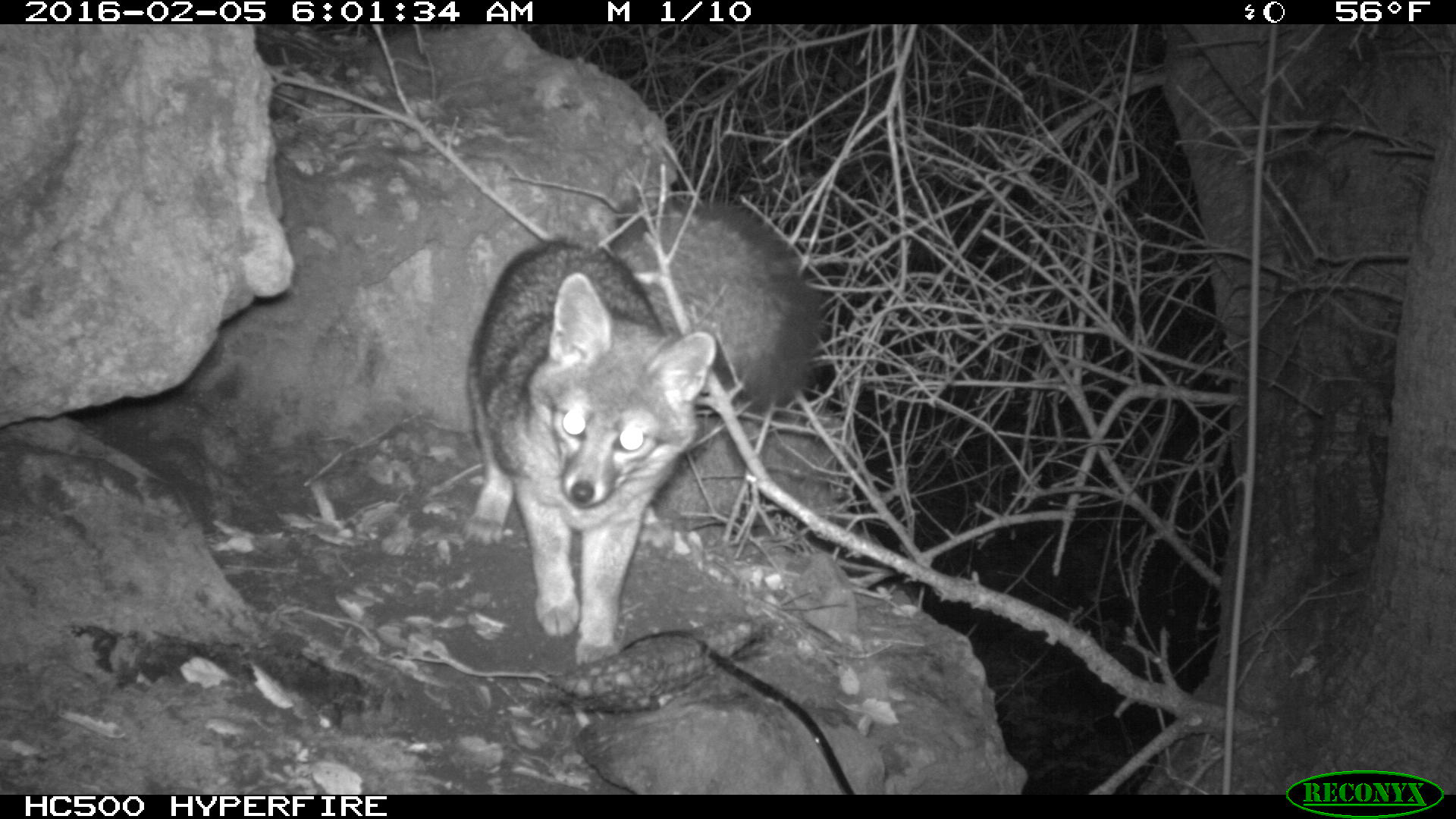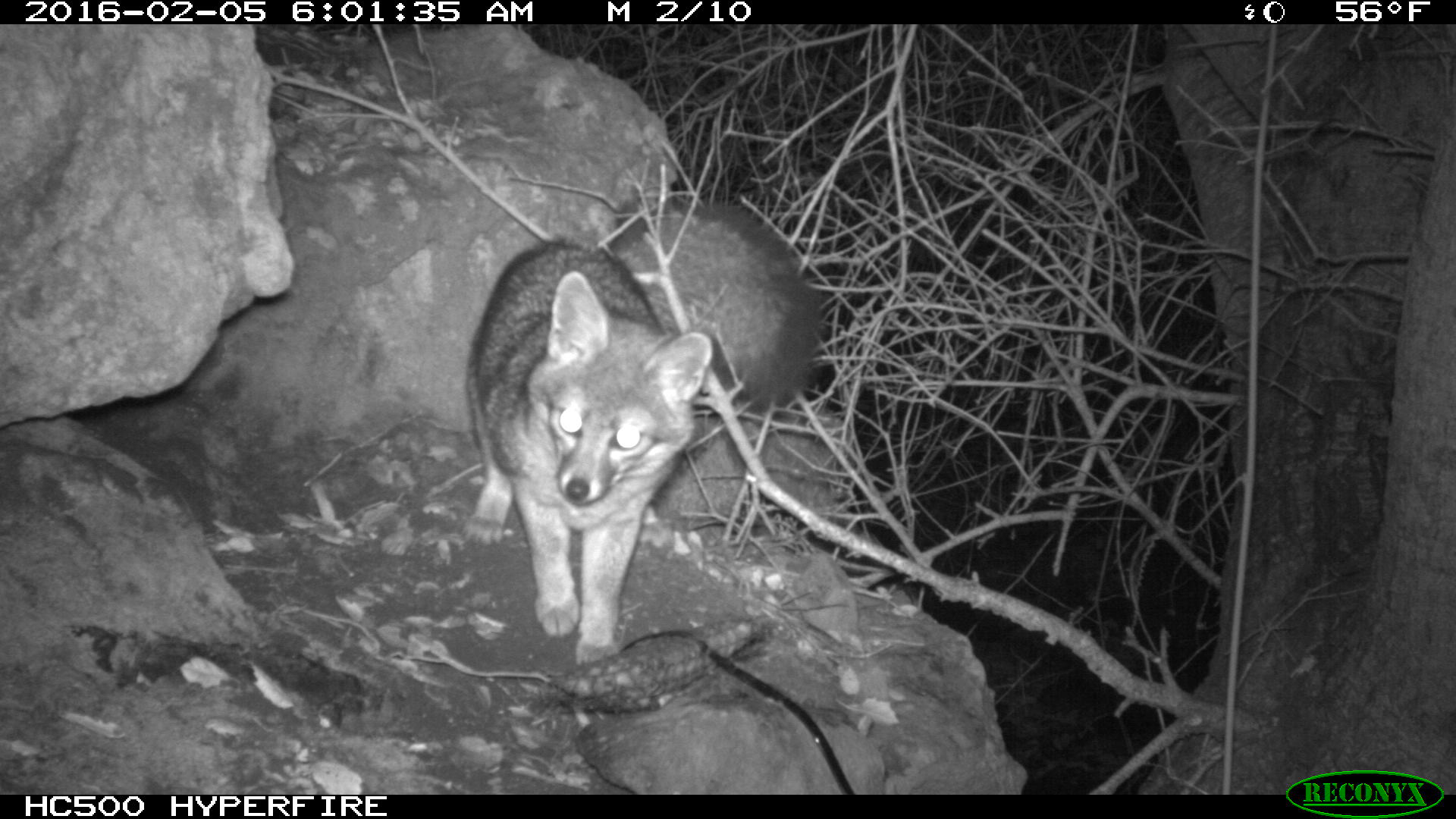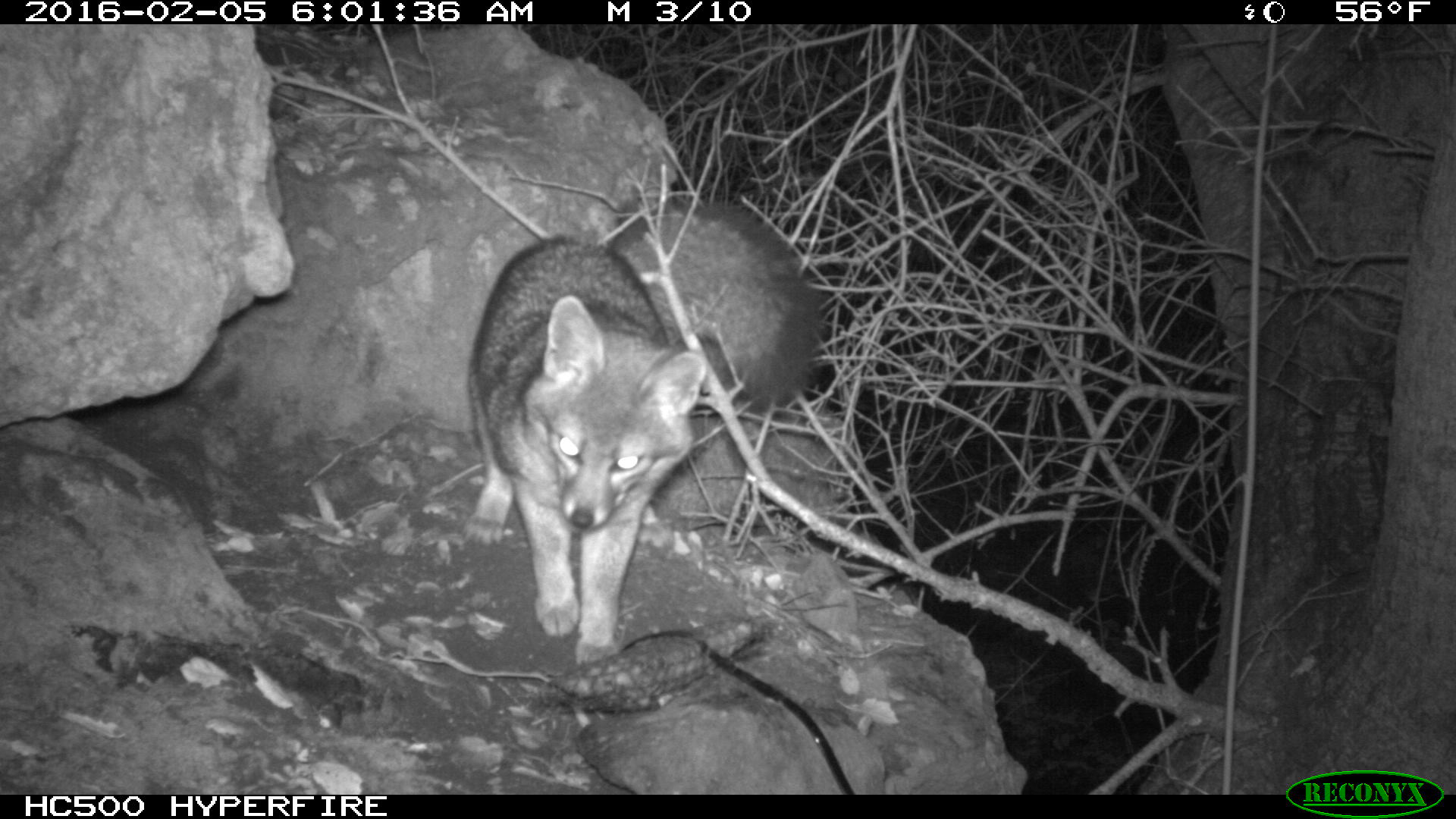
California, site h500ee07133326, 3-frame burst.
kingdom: Animalia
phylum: Chordata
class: Mammalia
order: Carnivora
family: Canidae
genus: Urocyon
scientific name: Urocyon littoralis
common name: island fox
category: fox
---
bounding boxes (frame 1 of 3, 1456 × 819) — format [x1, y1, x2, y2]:
fox: [457, 197, 821, 660]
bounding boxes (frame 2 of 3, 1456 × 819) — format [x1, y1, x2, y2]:
fox: [466, 191, 821, 664]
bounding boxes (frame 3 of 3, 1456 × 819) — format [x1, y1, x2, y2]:
fox: [459, 193, 817, 666]